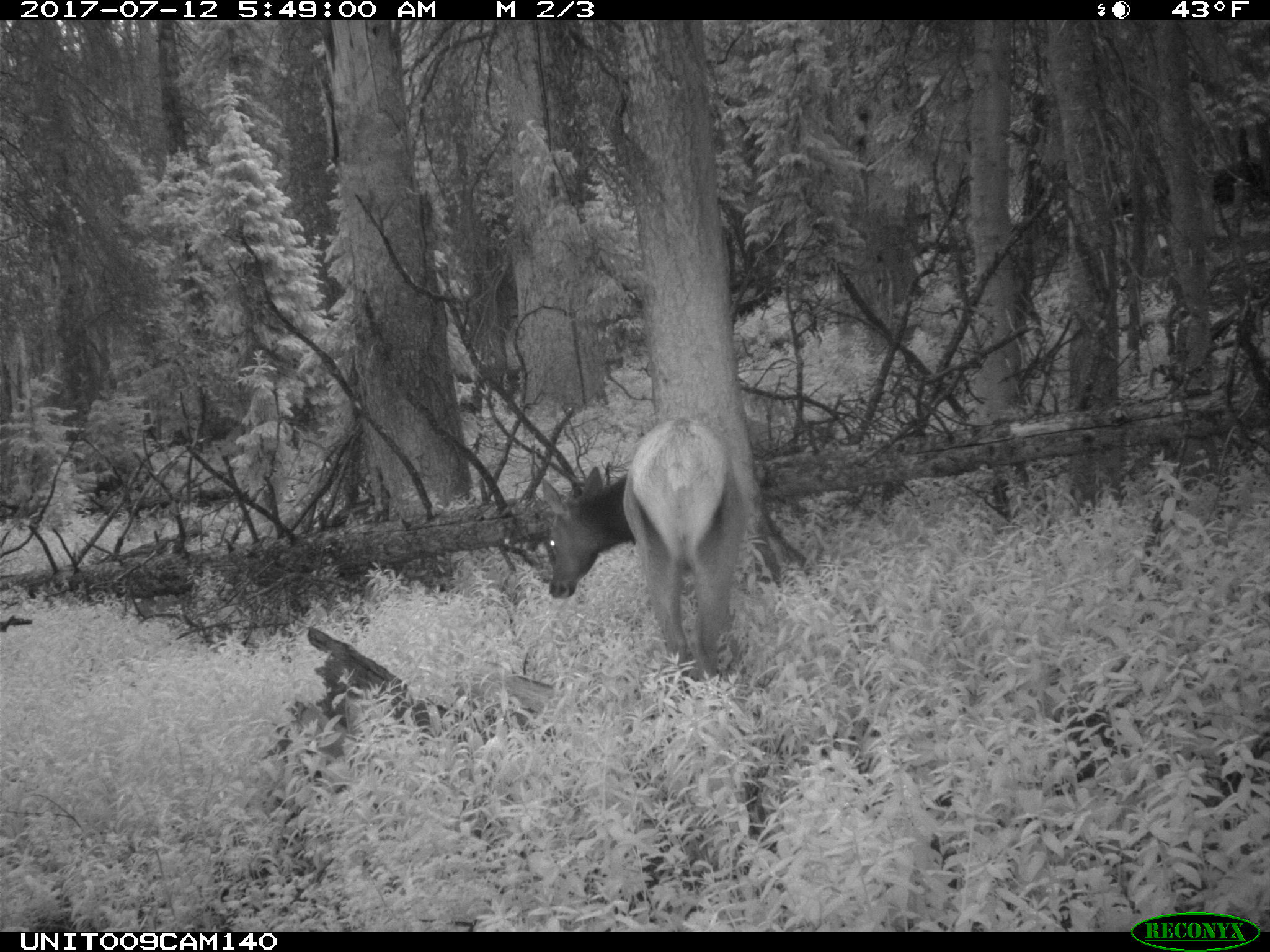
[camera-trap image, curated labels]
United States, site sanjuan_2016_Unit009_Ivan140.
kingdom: Animalia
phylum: Chordata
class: Mammalia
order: Artiodactyla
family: Cervidae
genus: Cervus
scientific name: Cervus elaphus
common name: red deer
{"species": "Cervus elaphus (red deer)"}